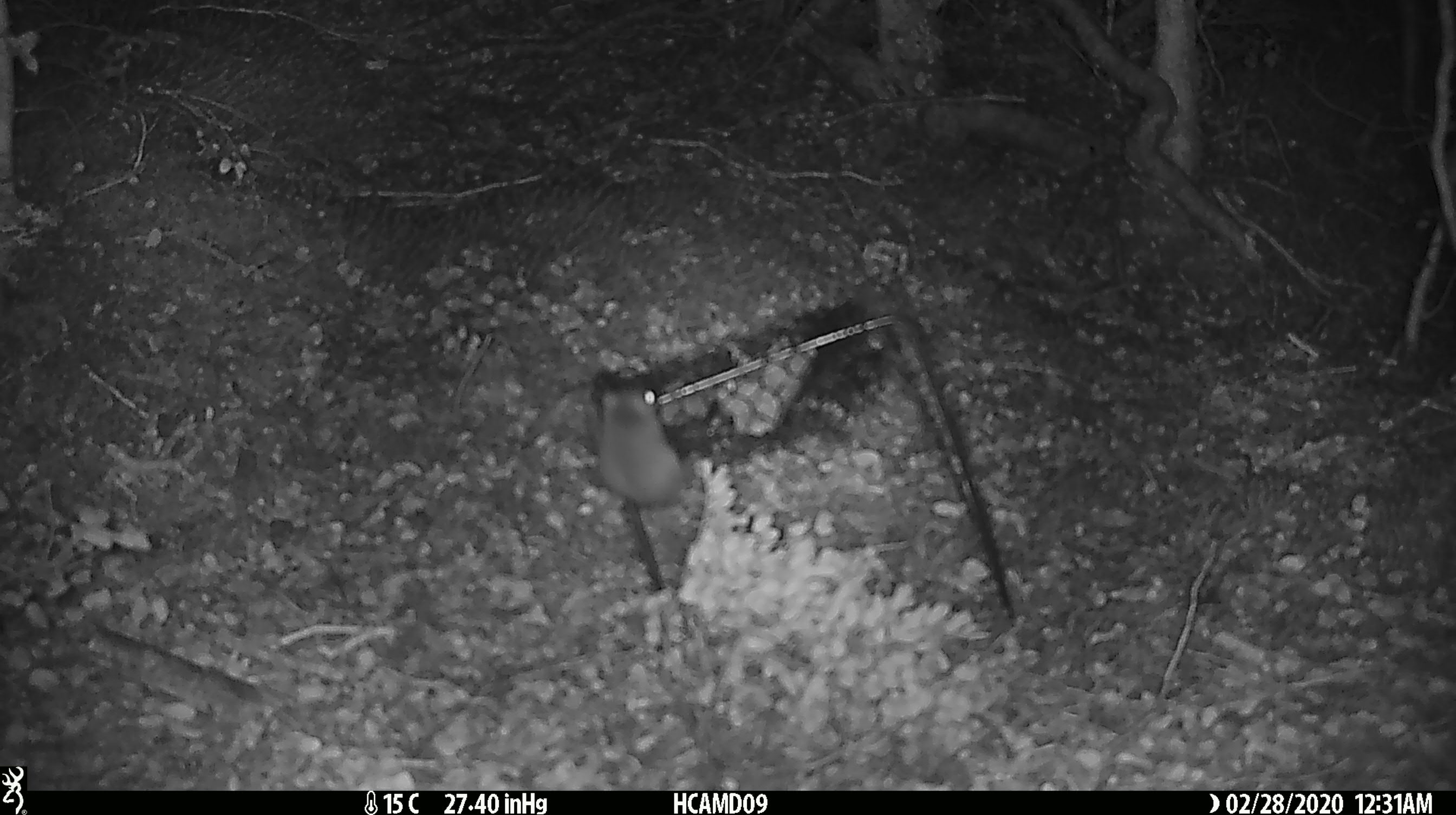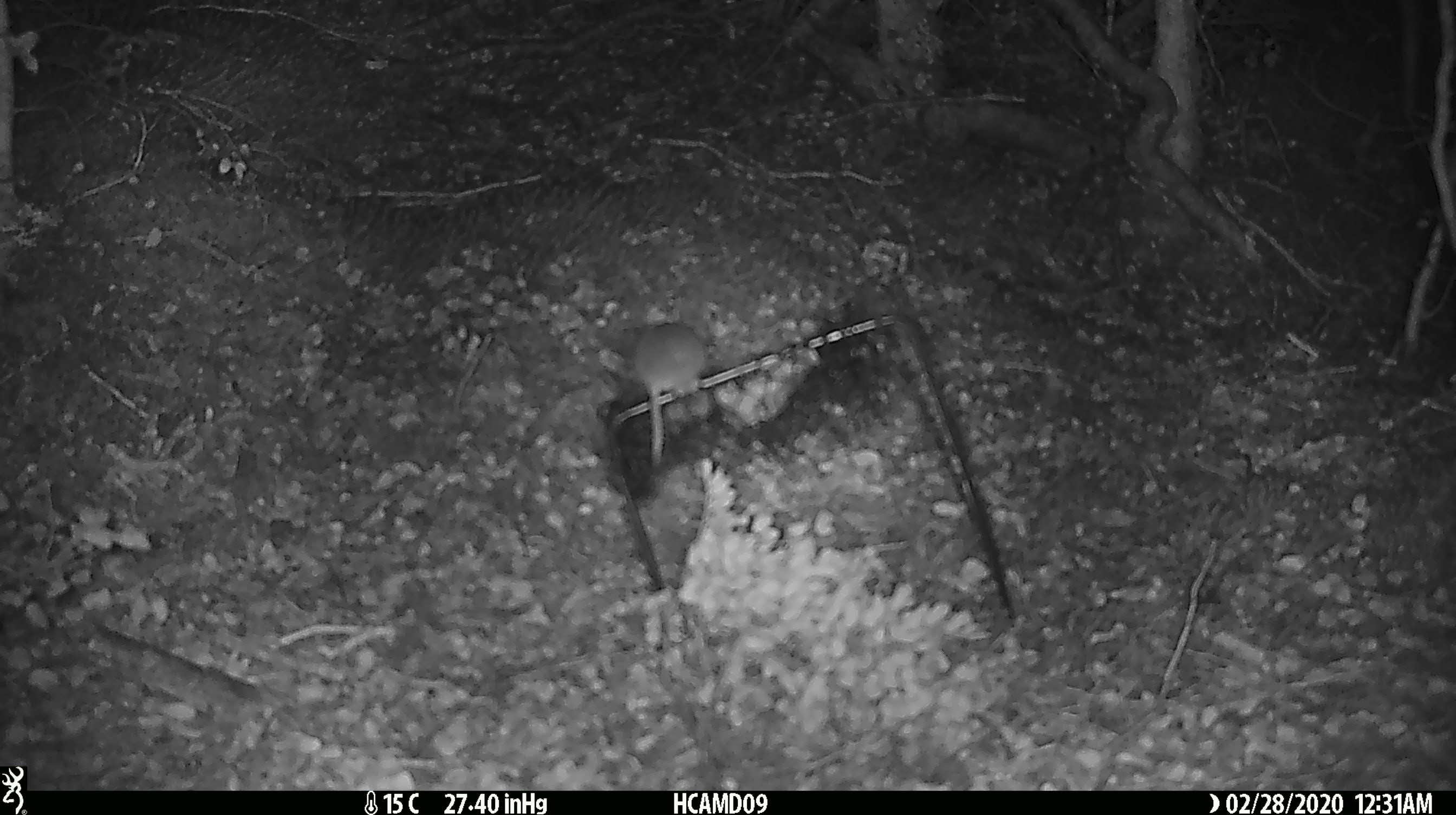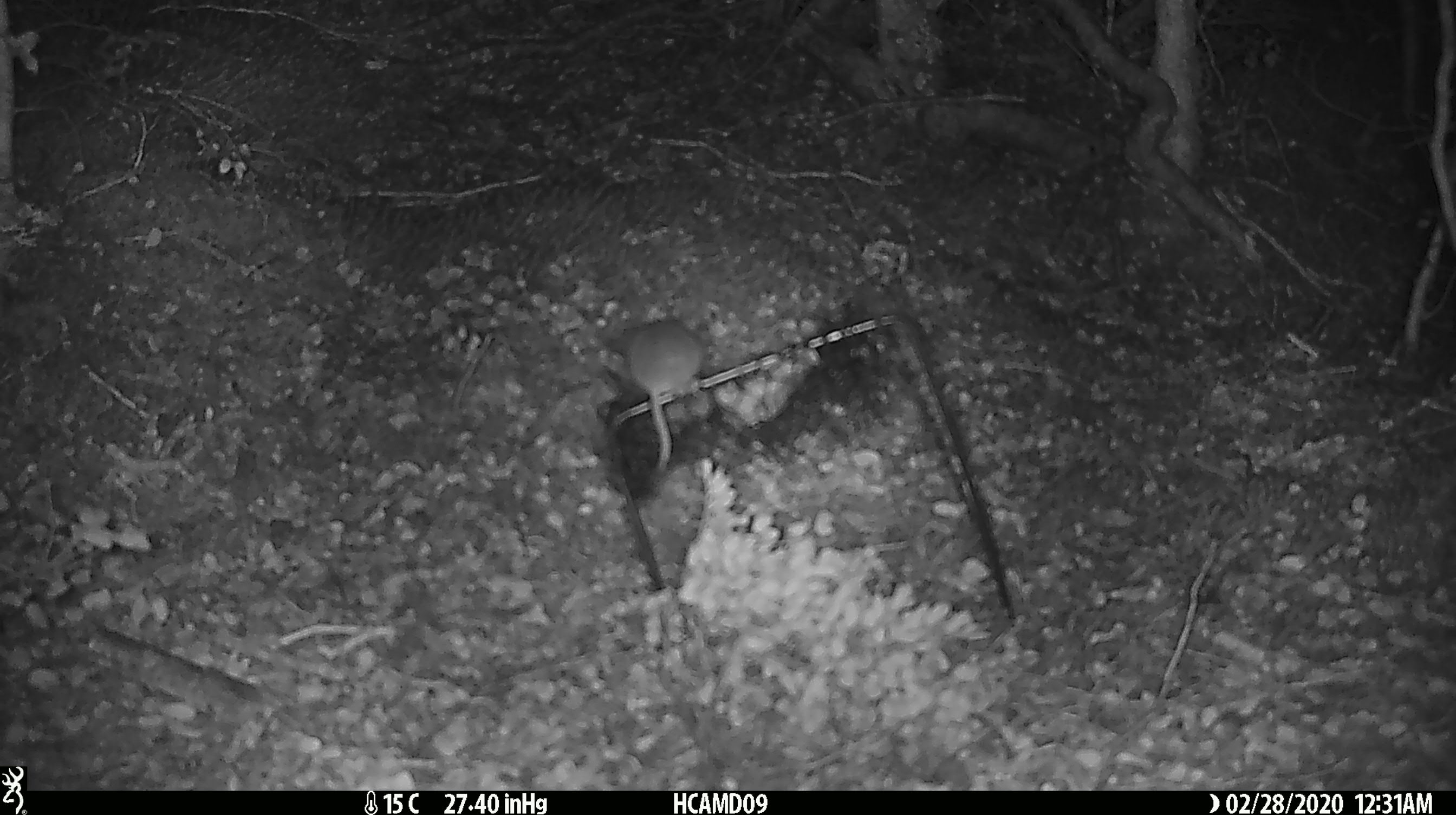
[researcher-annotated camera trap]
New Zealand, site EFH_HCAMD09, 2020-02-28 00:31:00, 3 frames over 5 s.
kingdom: Animalia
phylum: Chordata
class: Mammalia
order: Rodentia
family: Muridae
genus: Mus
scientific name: Mus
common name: mouse